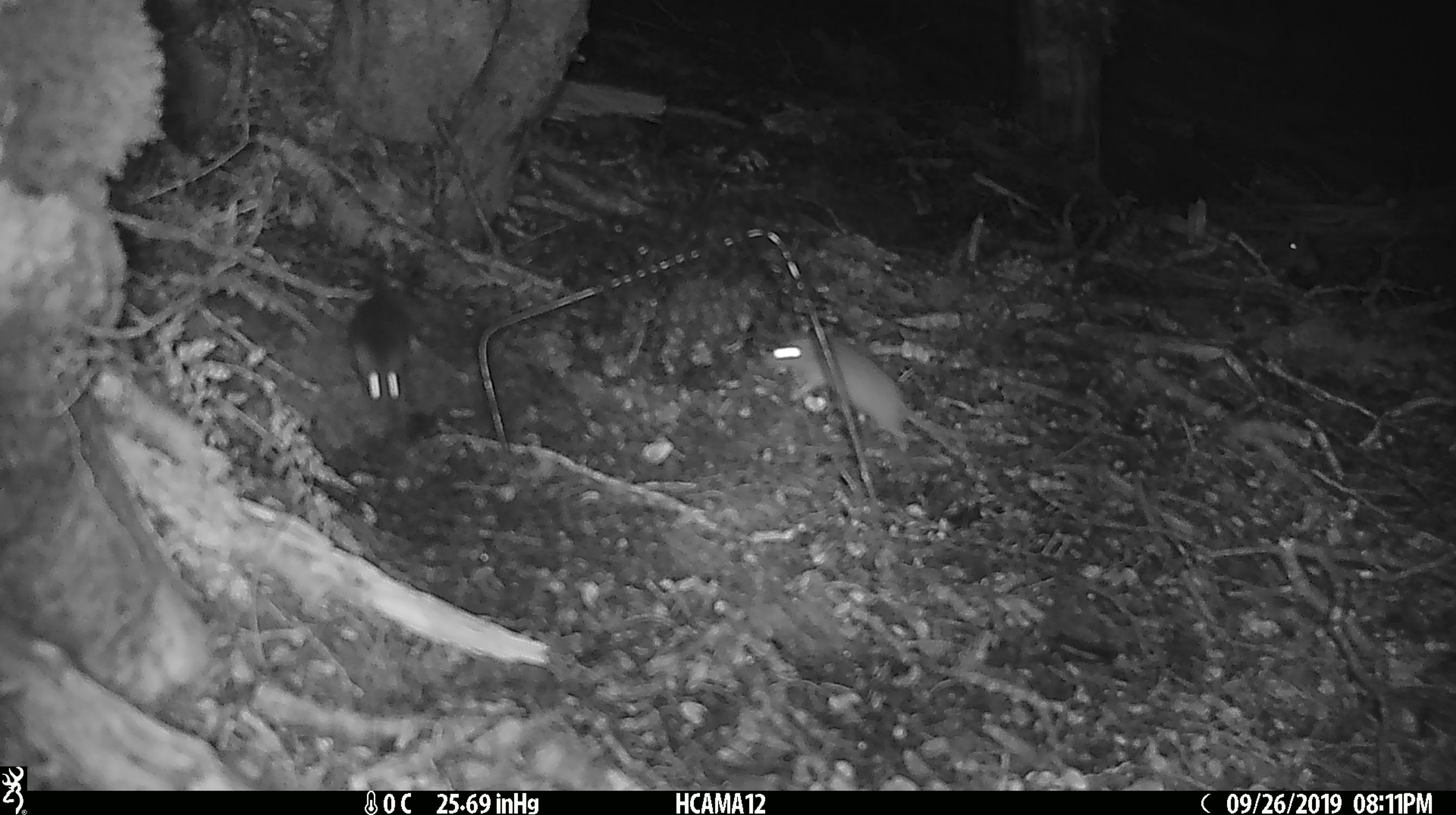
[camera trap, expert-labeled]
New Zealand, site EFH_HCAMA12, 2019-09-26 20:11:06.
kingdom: Animalia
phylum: Chordata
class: Mammalia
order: Rodentia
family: Muridae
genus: Mus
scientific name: Mus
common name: mouse